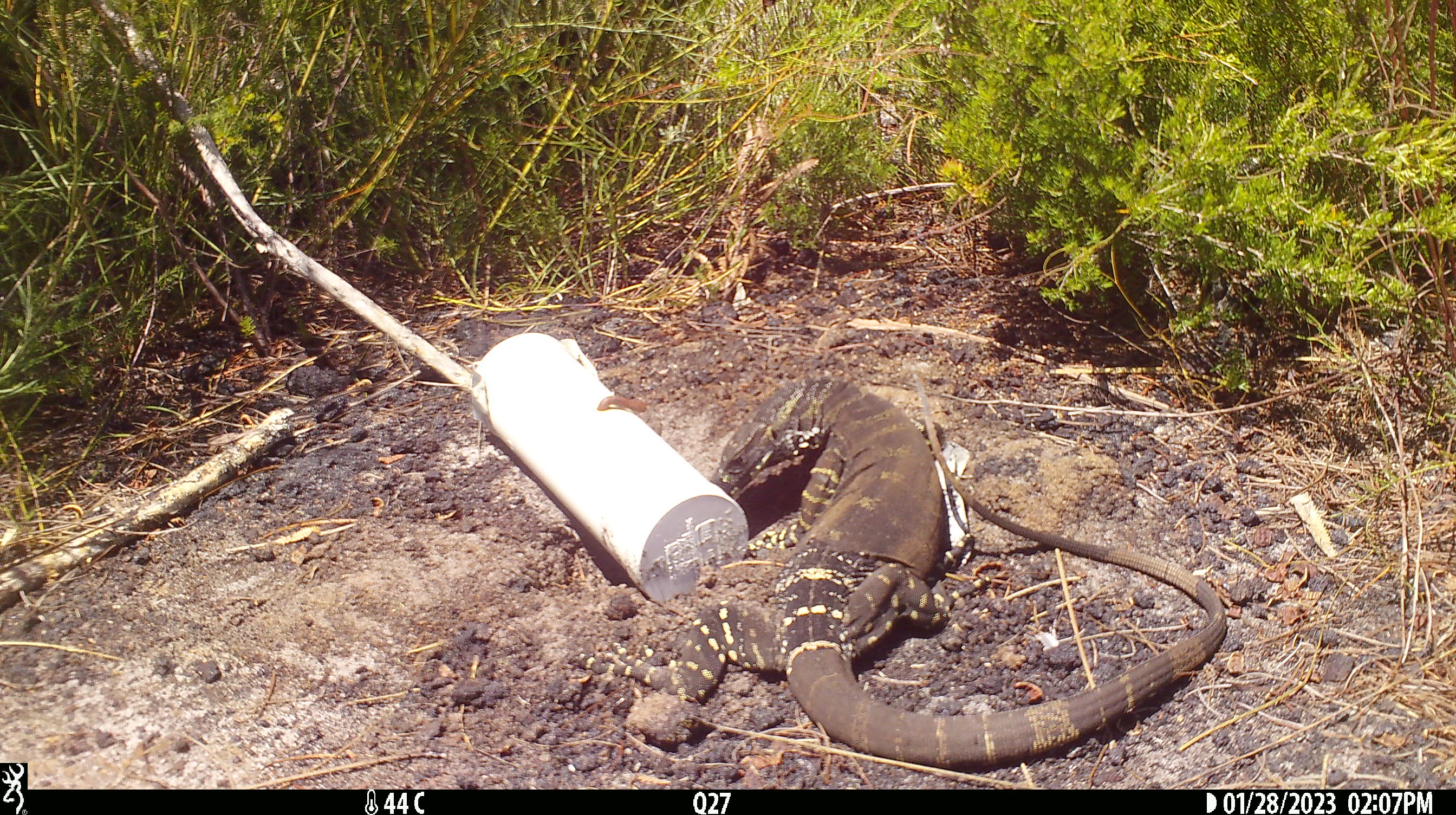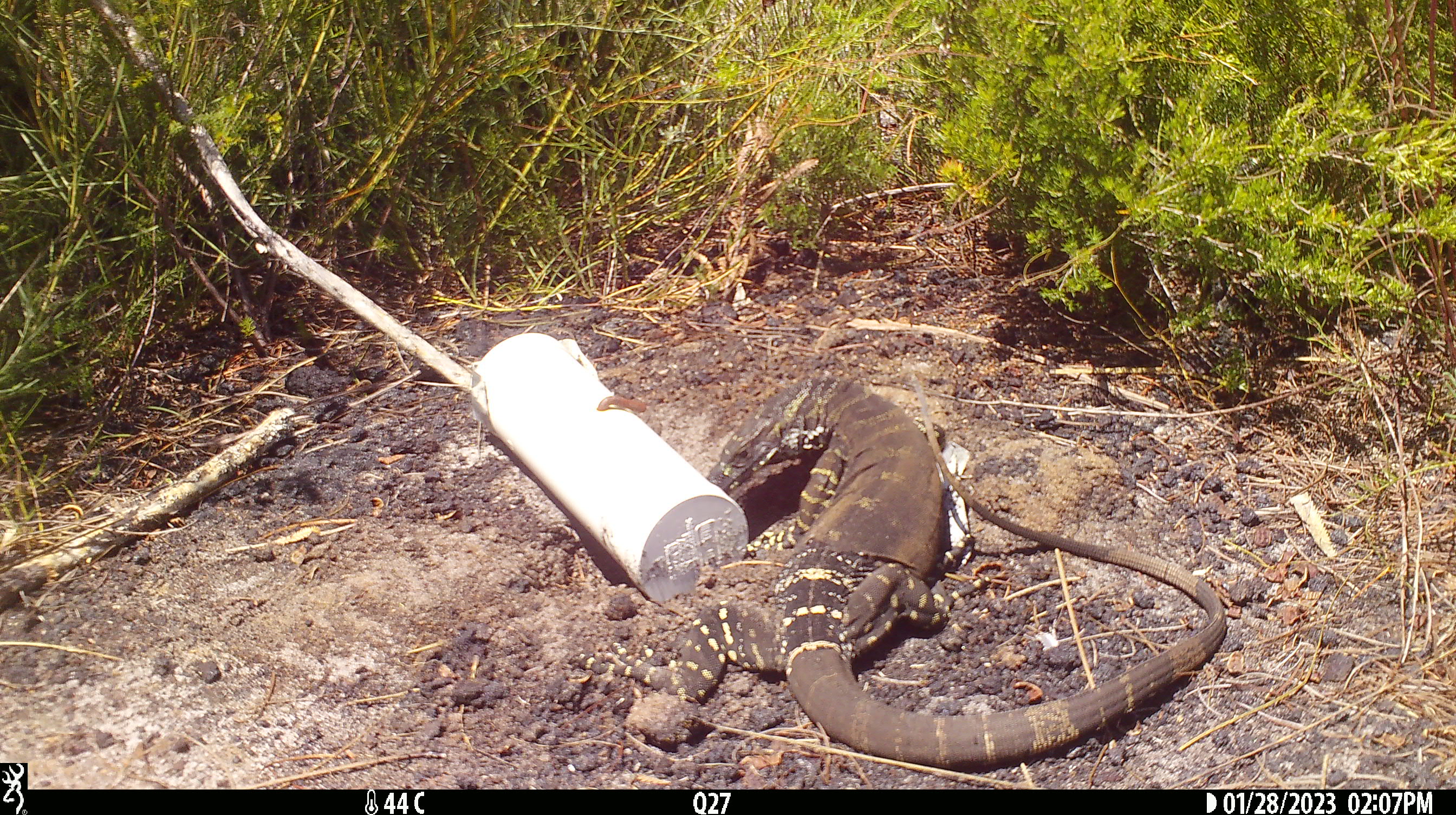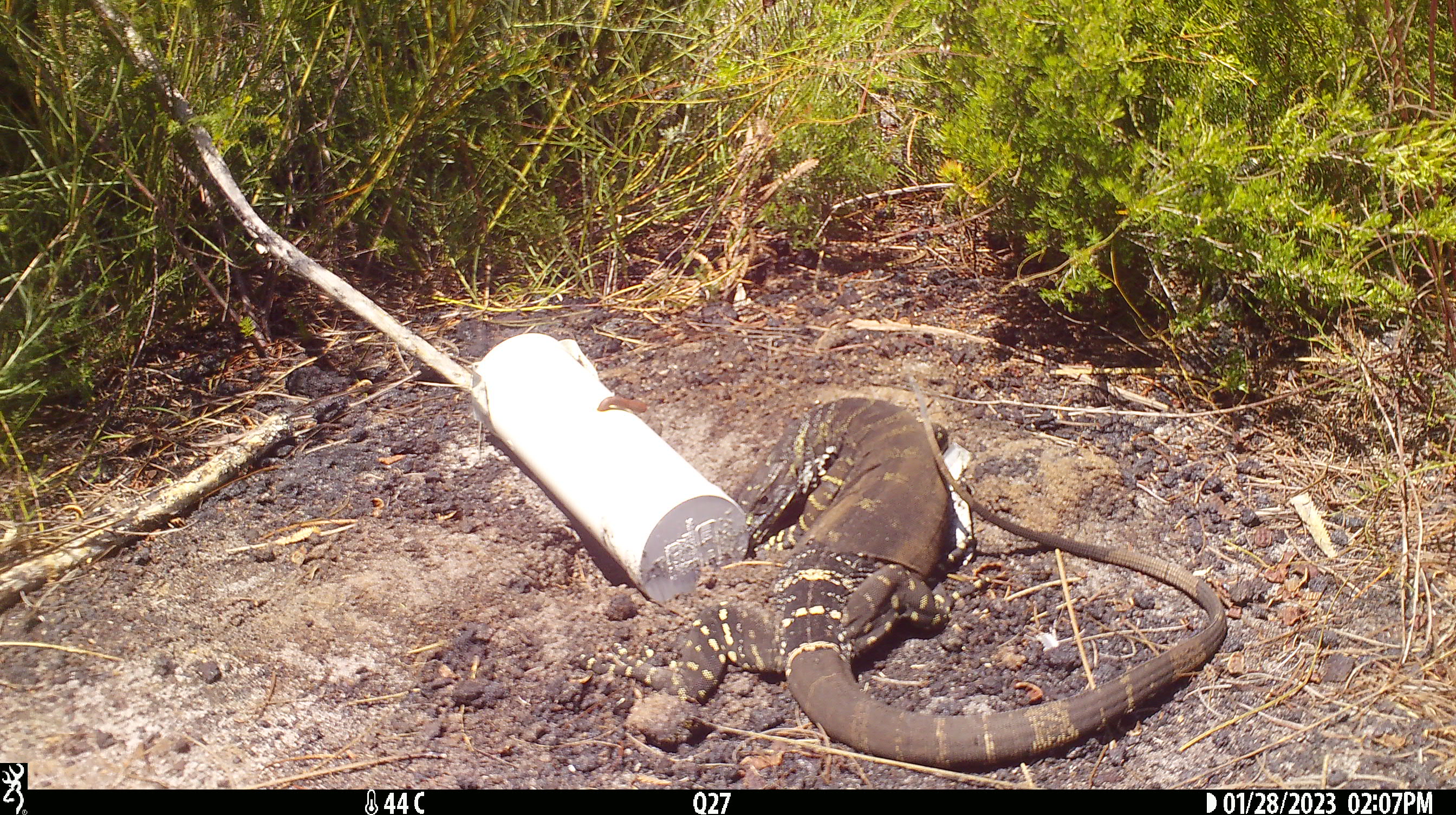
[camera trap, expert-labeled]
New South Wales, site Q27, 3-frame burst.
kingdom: Animalia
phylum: Chordata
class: Reptilia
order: Squamata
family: Varanidae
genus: Varanus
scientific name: Varanus varius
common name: lace monitor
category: goanna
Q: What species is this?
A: Goanna (lace monitor) (Varanus varius).